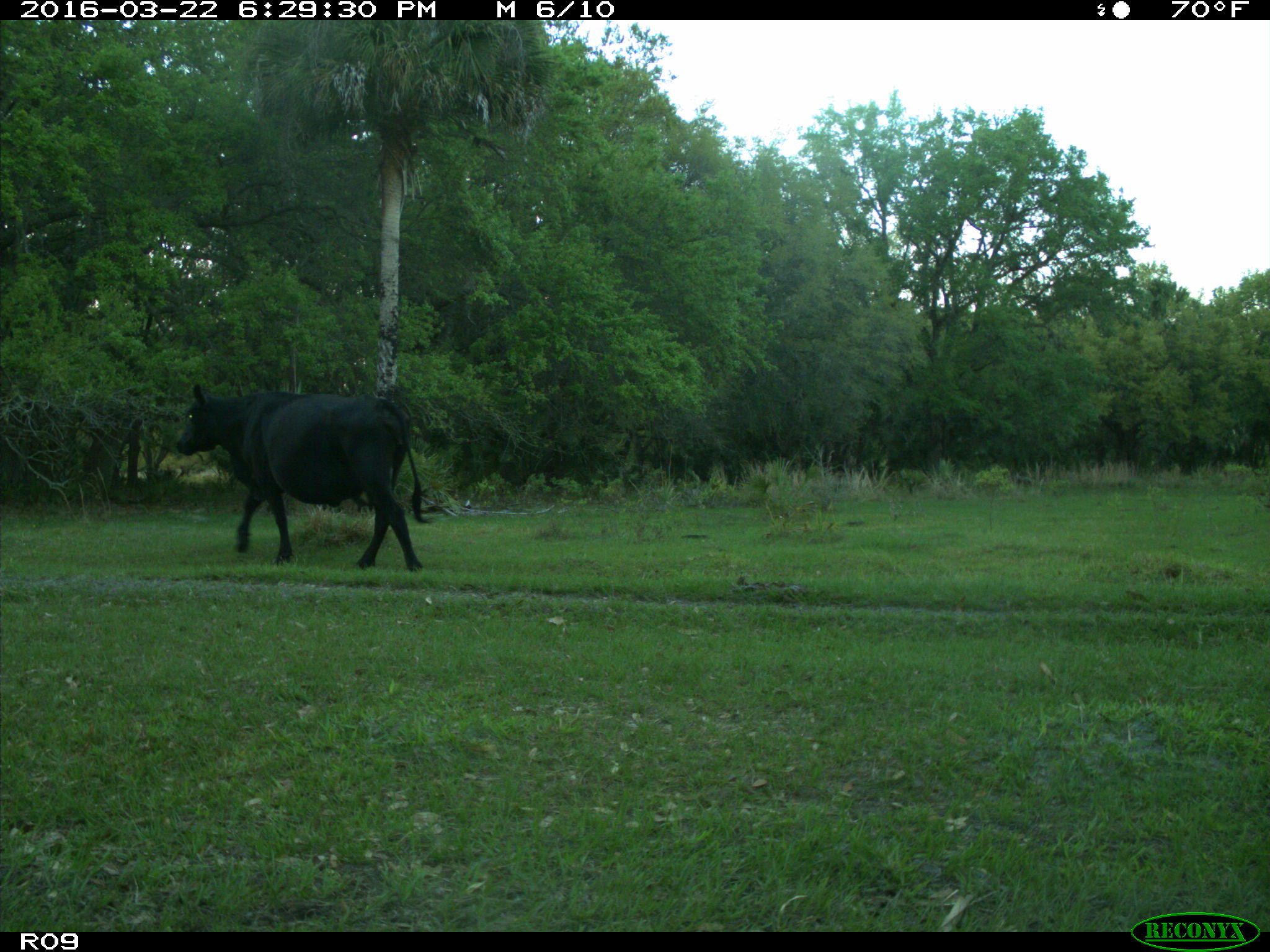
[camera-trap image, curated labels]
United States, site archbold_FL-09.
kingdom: Animalia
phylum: Chordata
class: Mammalia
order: Artiodactyla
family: Bovidae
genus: Bos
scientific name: Bos taurus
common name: domestic cow